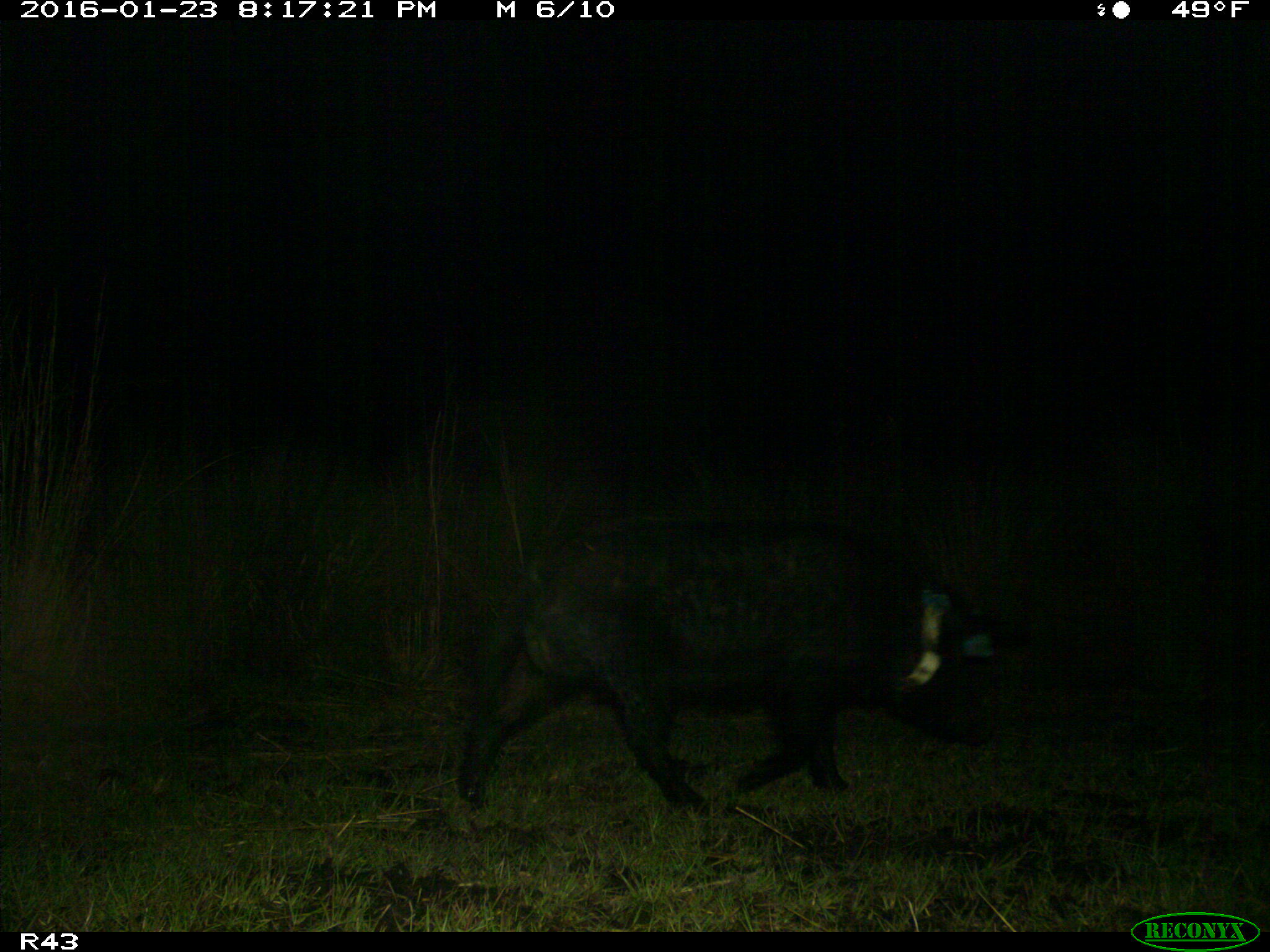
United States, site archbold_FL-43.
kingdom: Animalia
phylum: Chordata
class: Mammalia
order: Artiodactyla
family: Suidae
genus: Sus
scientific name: Sus scrofa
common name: wild boar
Sus scrofa (wild boar).